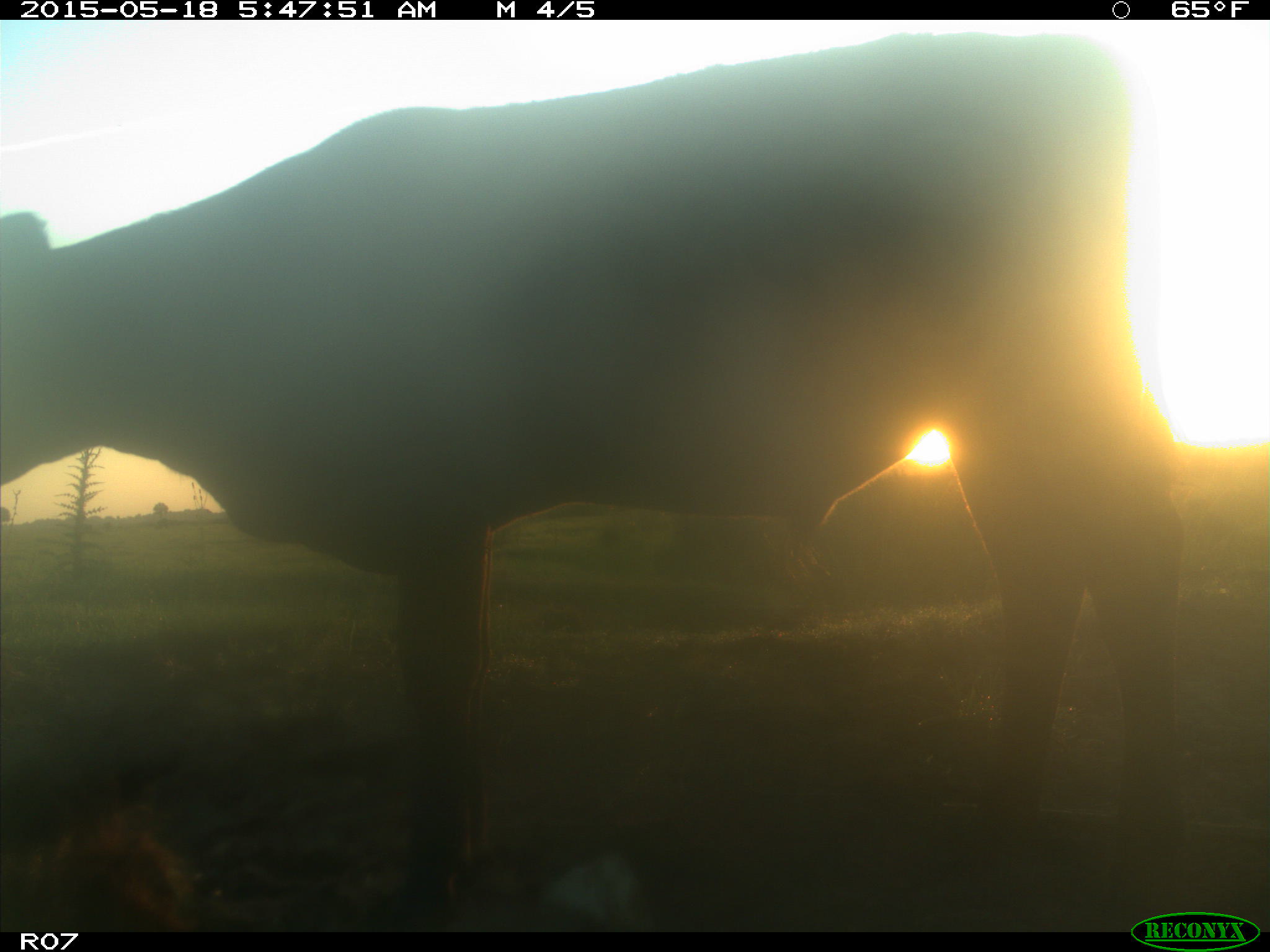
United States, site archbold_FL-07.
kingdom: Animalia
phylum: Chordata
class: Mammalia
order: Artiodactyla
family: Bovidae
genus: Bos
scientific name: Bos taurus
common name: domestic cow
Bos taurus (domestic cow).